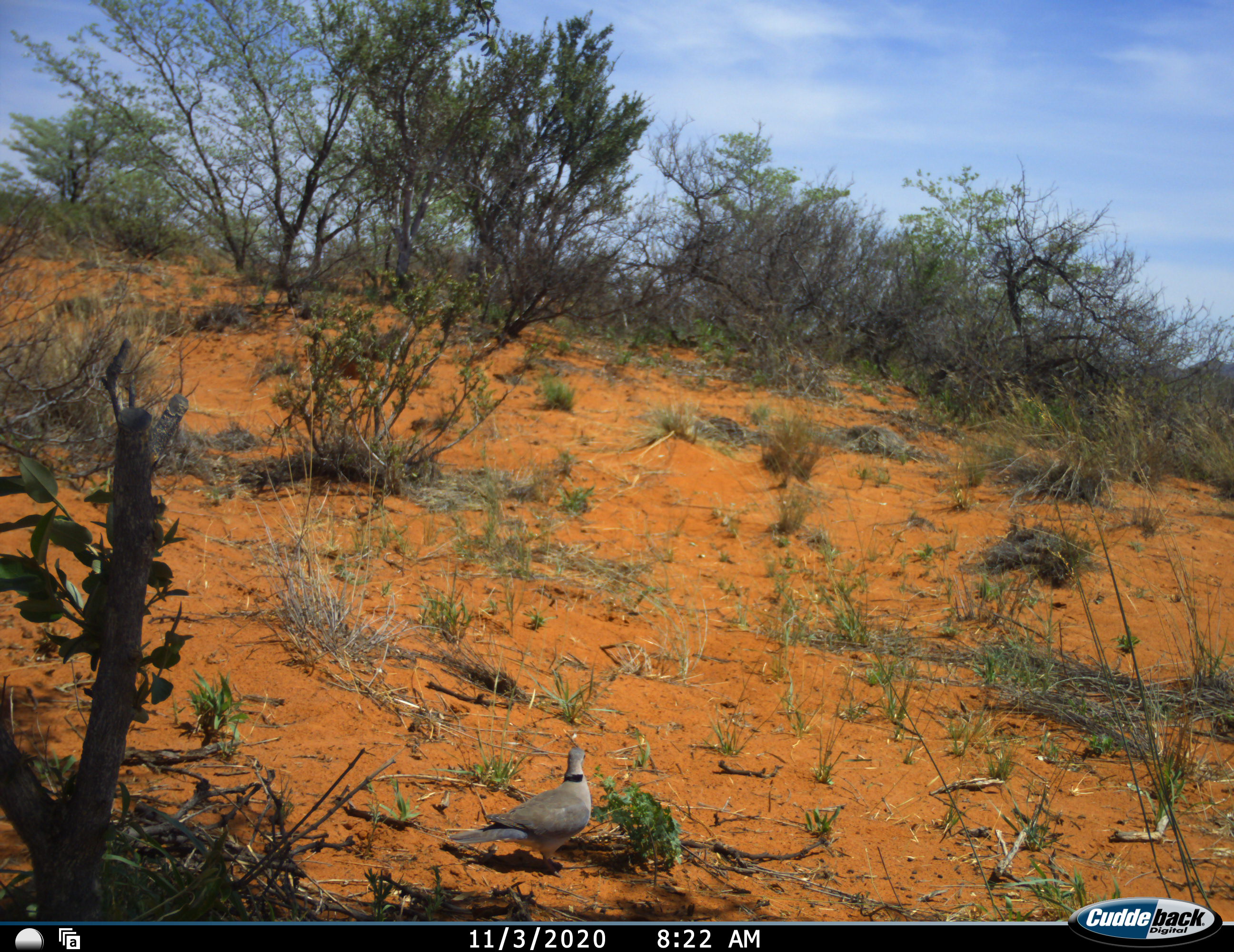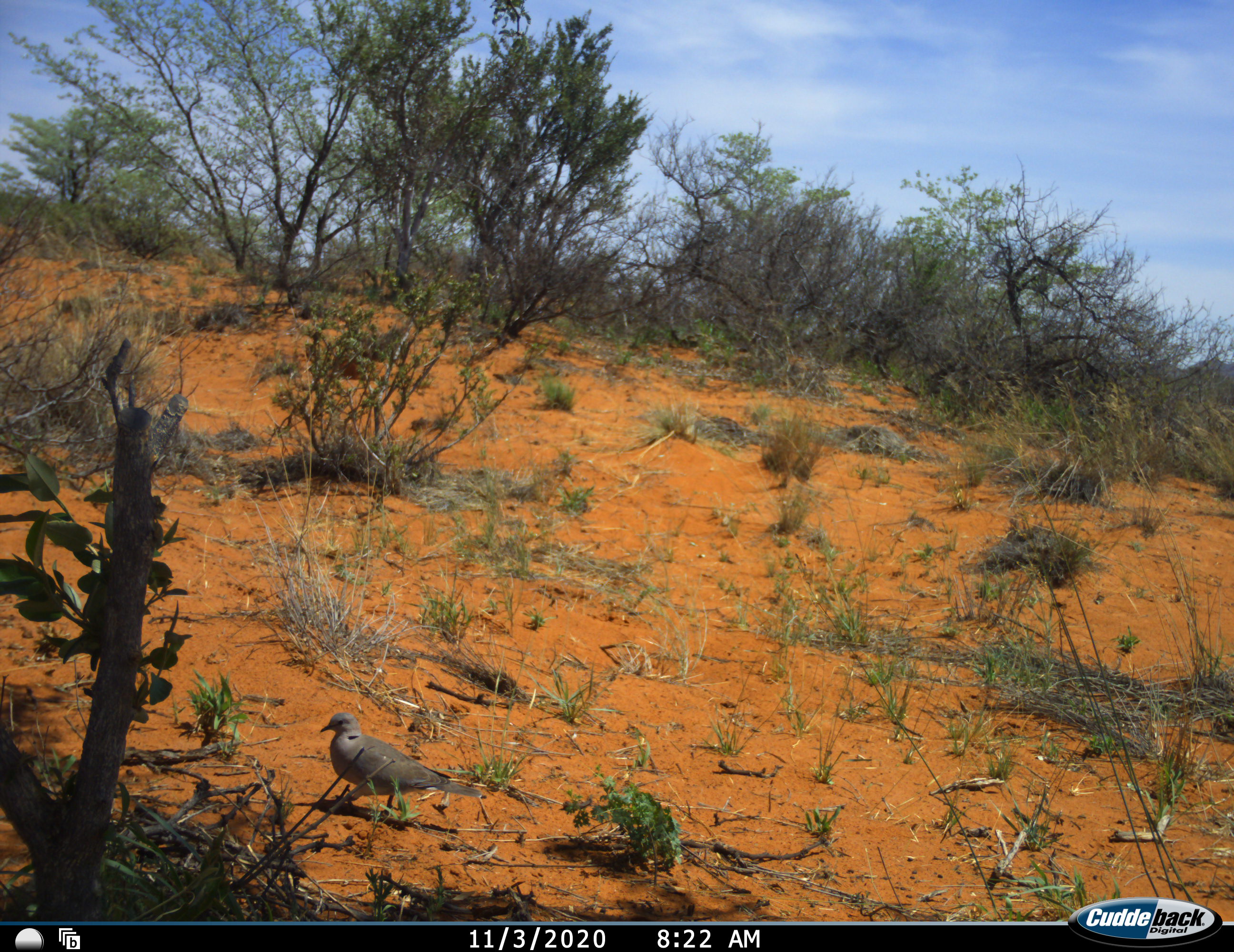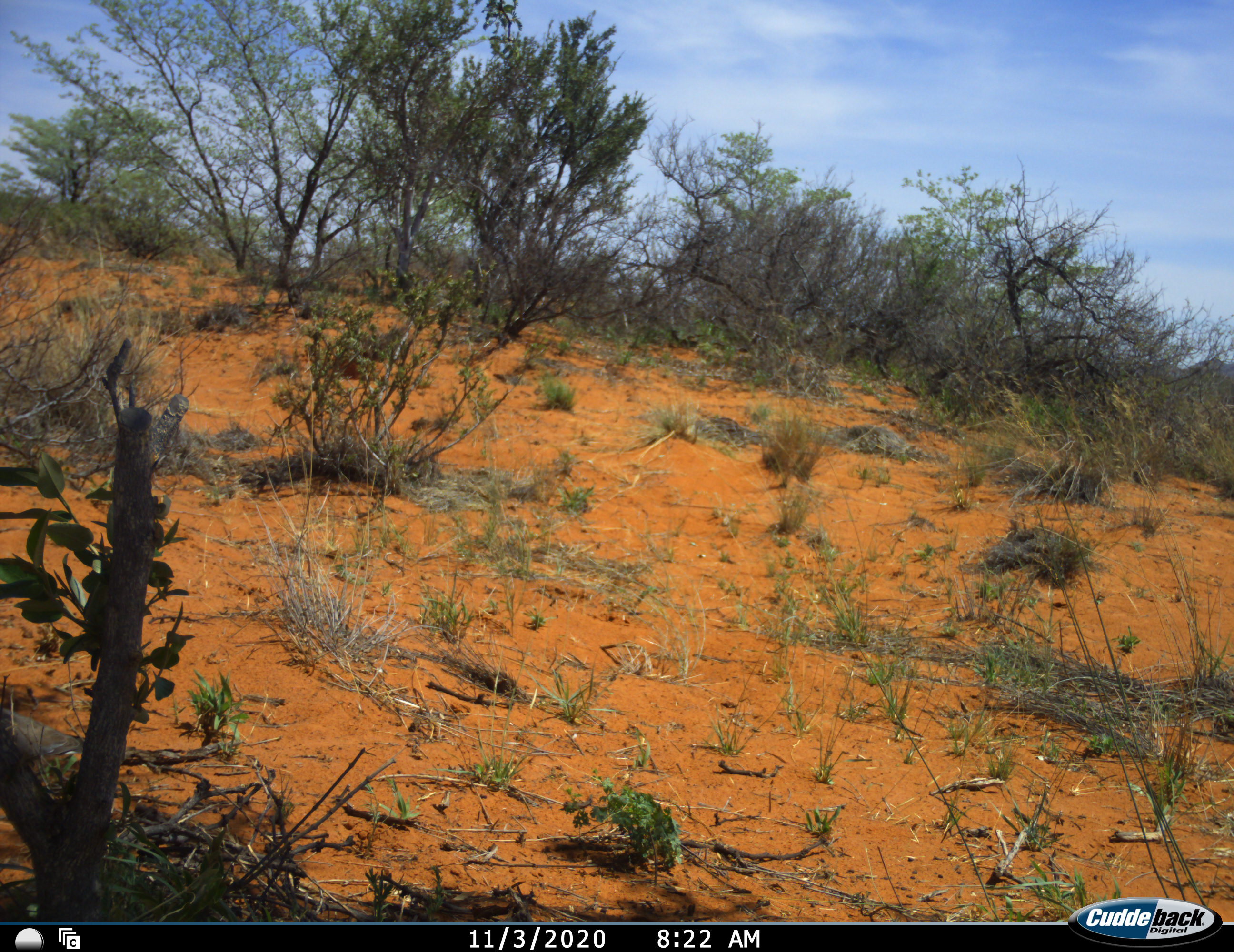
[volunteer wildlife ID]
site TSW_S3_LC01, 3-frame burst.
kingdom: Animalia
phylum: Chordata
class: Aves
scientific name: Aves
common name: bird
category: birdother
Birdother (bird) (Aves), count 1. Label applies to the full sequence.